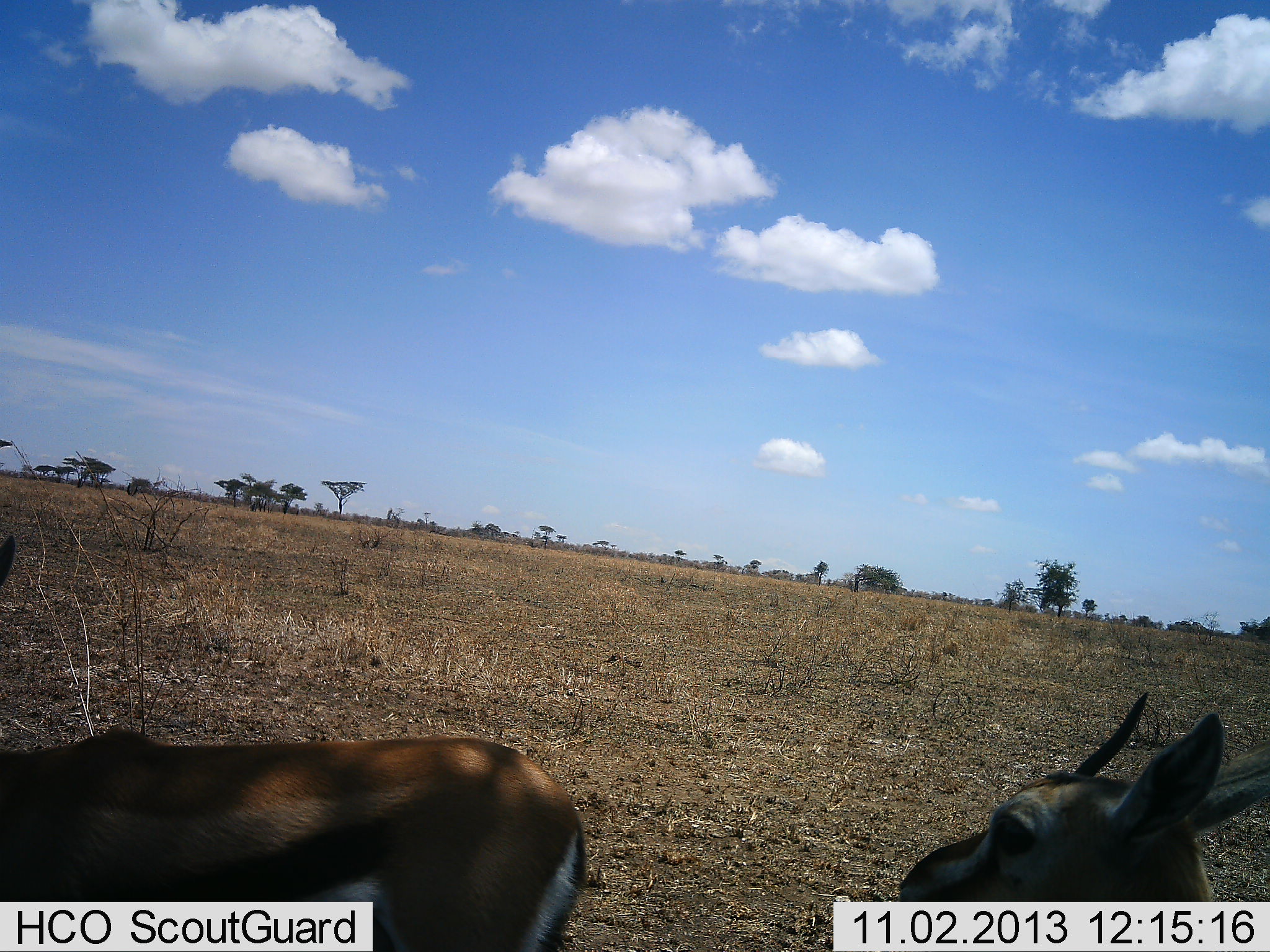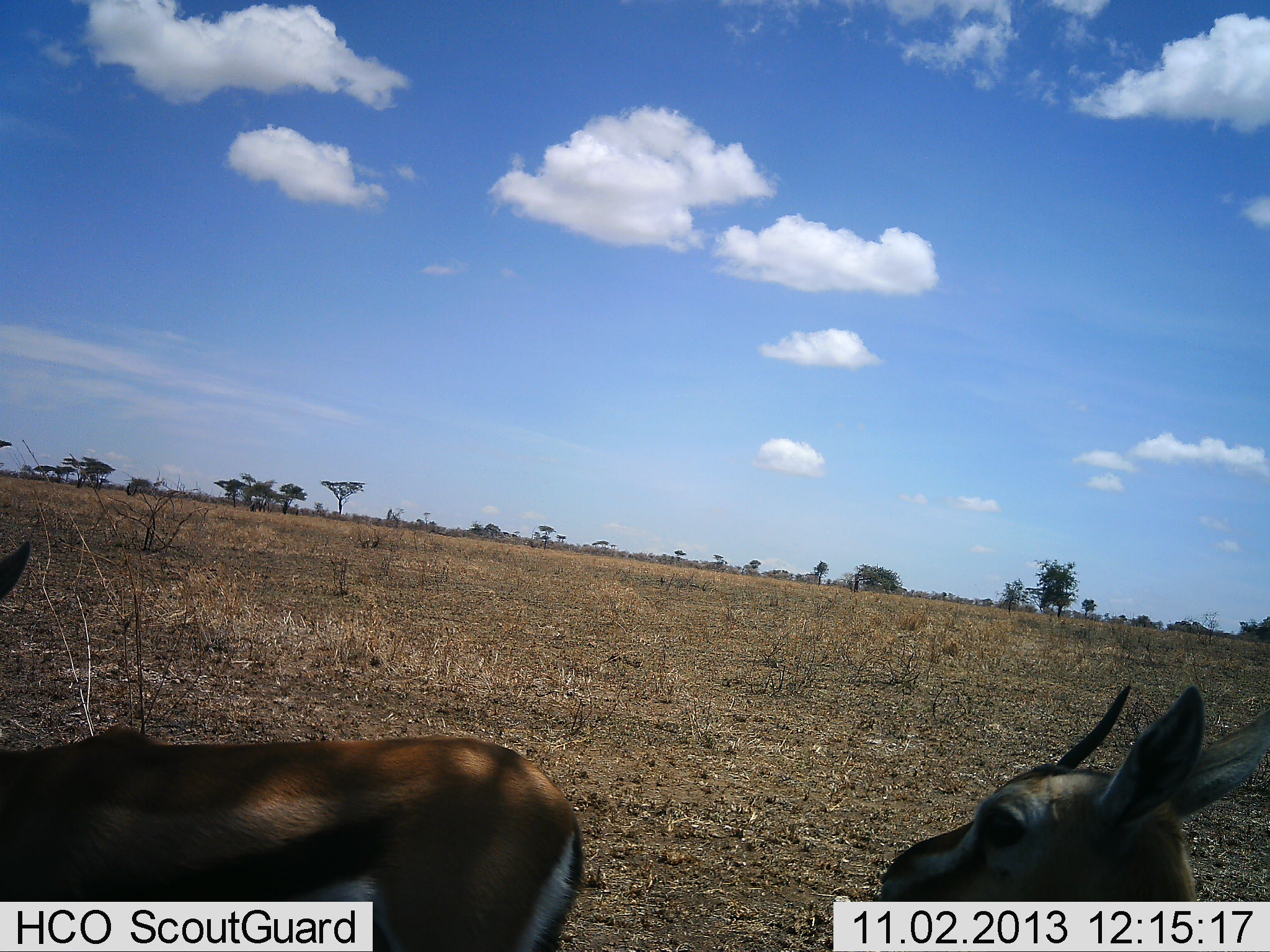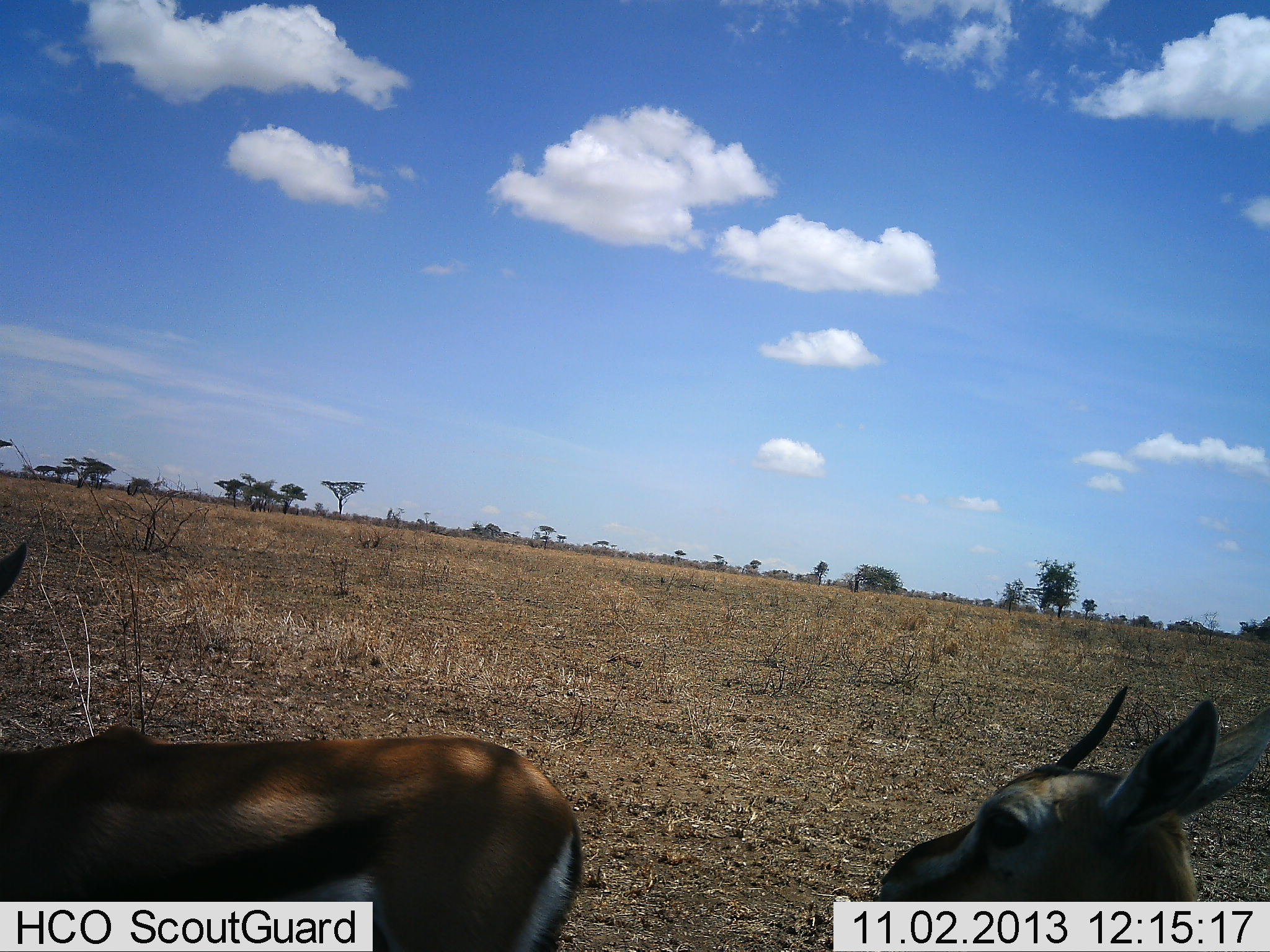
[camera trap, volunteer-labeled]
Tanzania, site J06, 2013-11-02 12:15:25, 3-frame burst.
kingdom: Animalia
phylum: Chordata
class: Mammalia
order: Artiodactyla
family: Bovidae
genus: Eudorcas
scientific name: Eudorcas thomsonii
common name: thomson's gazelle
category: gazellethomsons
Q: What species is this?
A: Gazellethomsons (thomson's gazelle) (Eudorcas thomsonii).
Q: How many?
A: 2.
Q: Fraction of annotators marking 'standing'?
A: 81%.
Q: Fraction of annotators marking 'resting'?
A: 6%.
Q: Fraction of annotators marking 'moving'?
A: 19%.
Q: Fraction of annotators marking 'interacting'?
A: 0%.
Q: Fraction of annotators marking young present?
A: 0%.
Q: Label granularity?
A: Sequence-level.